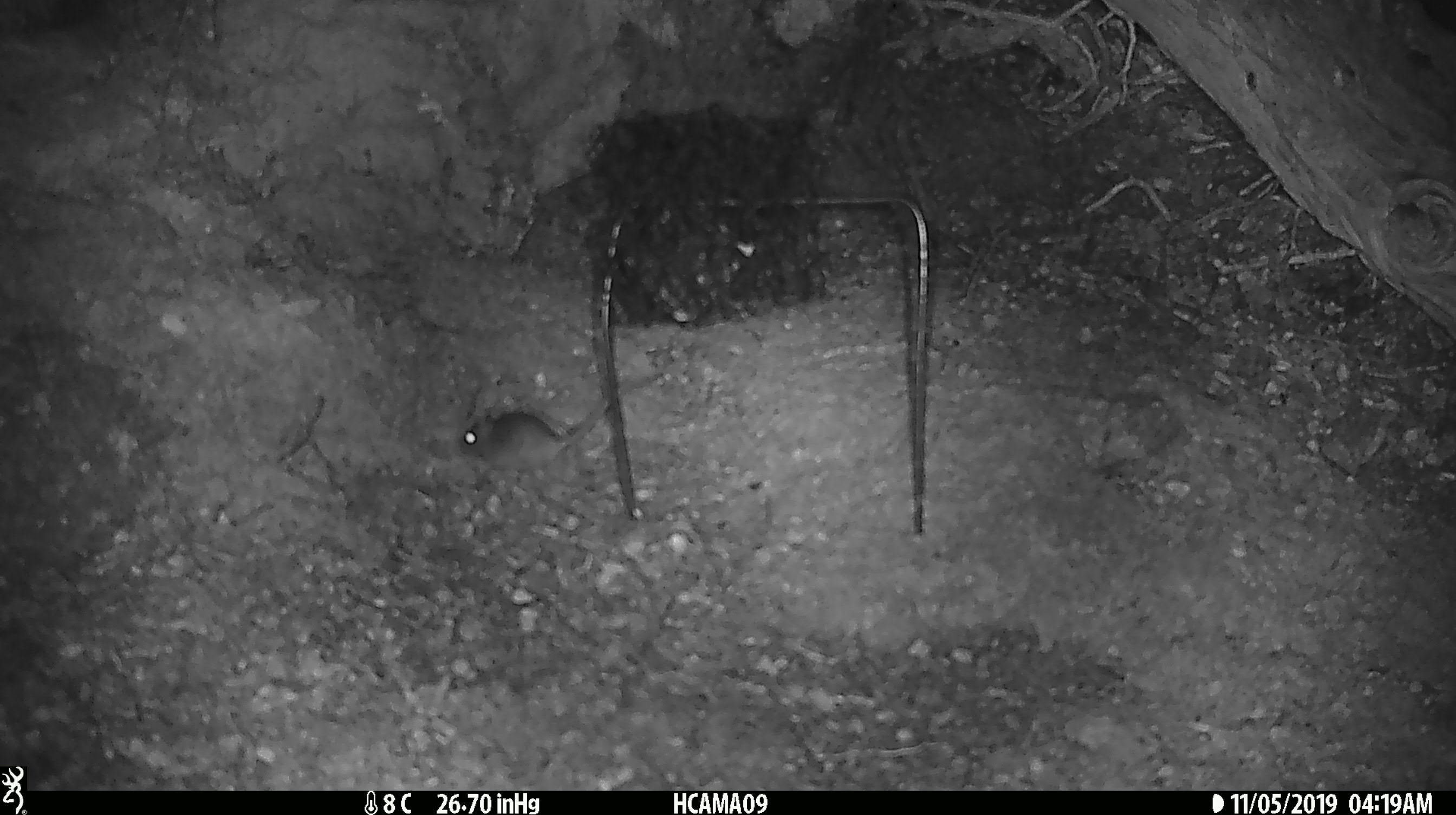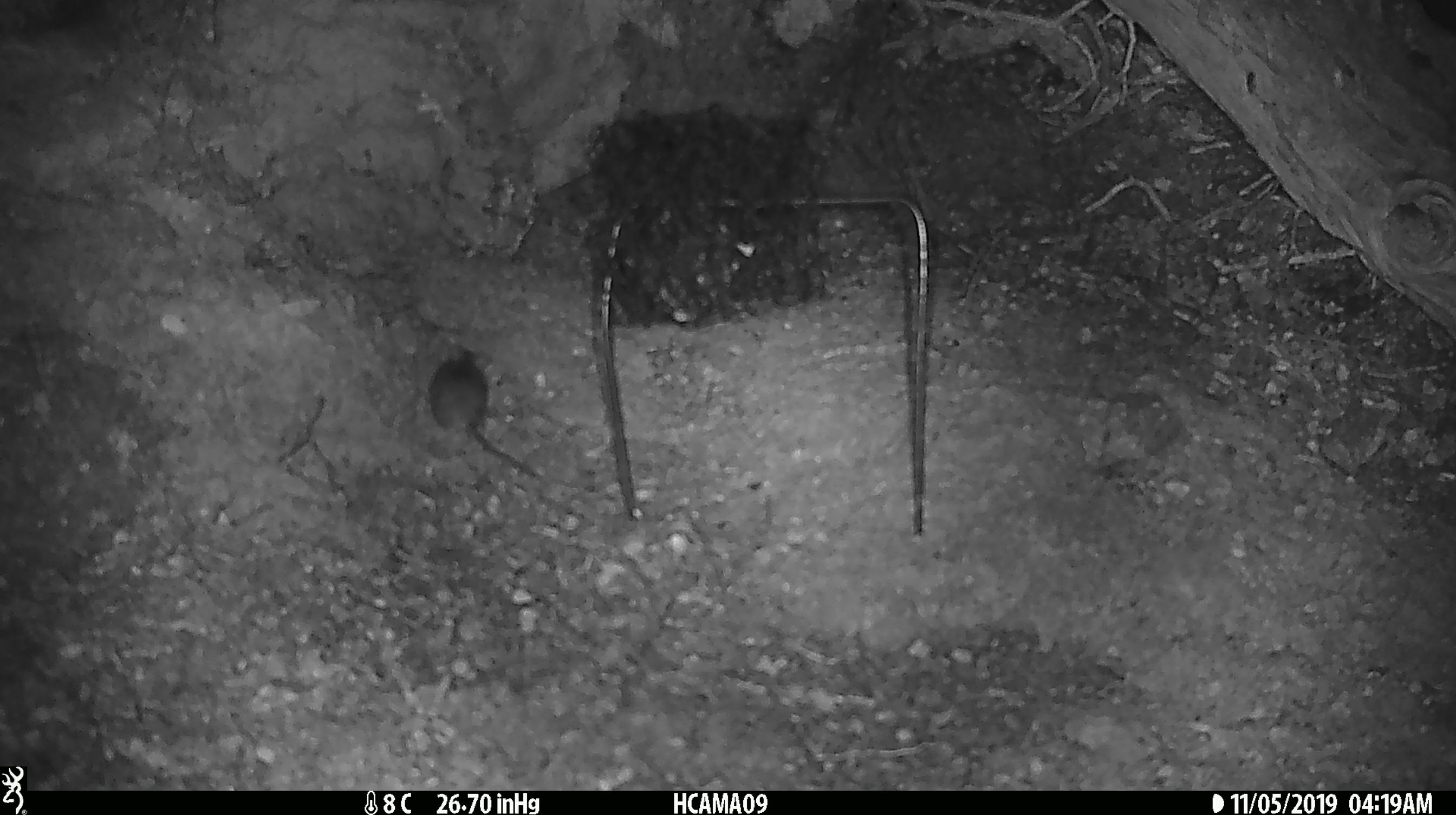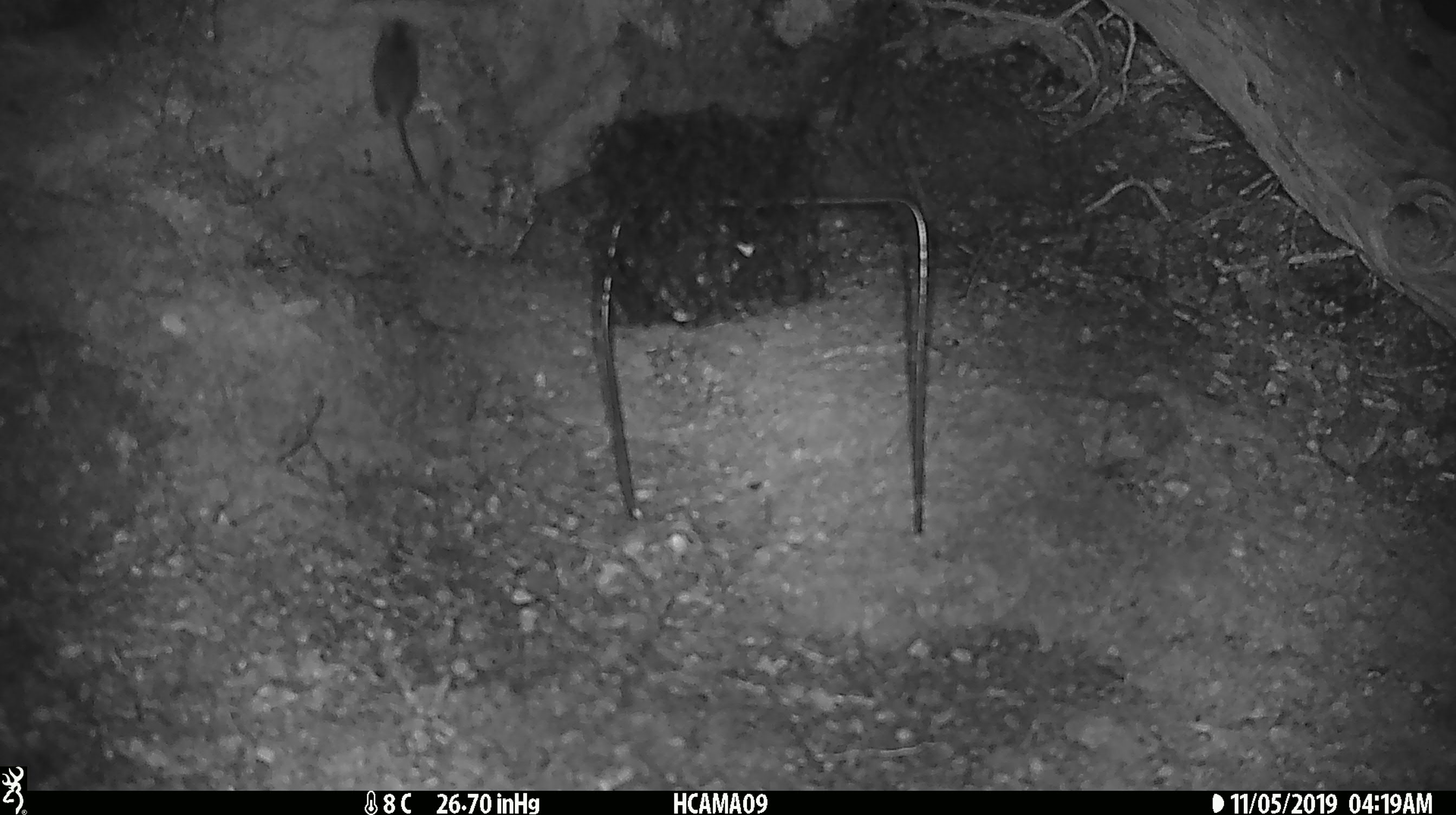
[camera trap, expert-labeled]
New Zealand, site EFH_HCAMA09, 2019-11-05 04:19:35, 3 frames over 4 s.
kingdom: Animalia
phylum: Chordata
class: Mammalia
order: Rodentia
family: Muridae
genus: Mus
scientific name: Mus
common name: mouse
Mouse (Mus).